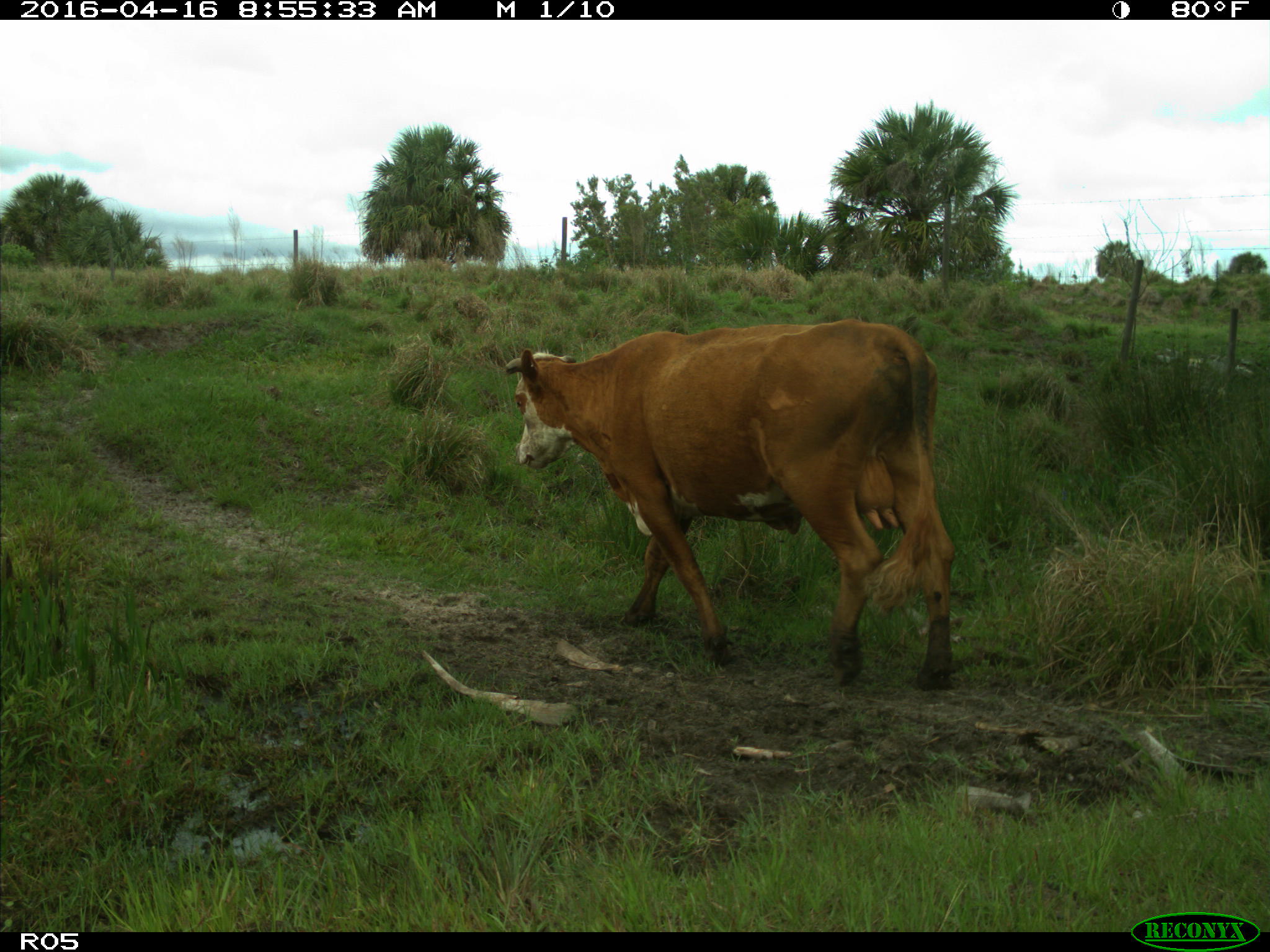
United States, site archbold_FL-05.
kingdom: Animalia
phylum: Chordata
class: Mammalia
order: Artiodactyla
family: Bovidae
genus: Bos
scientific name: Bos taurus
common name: domestic cow